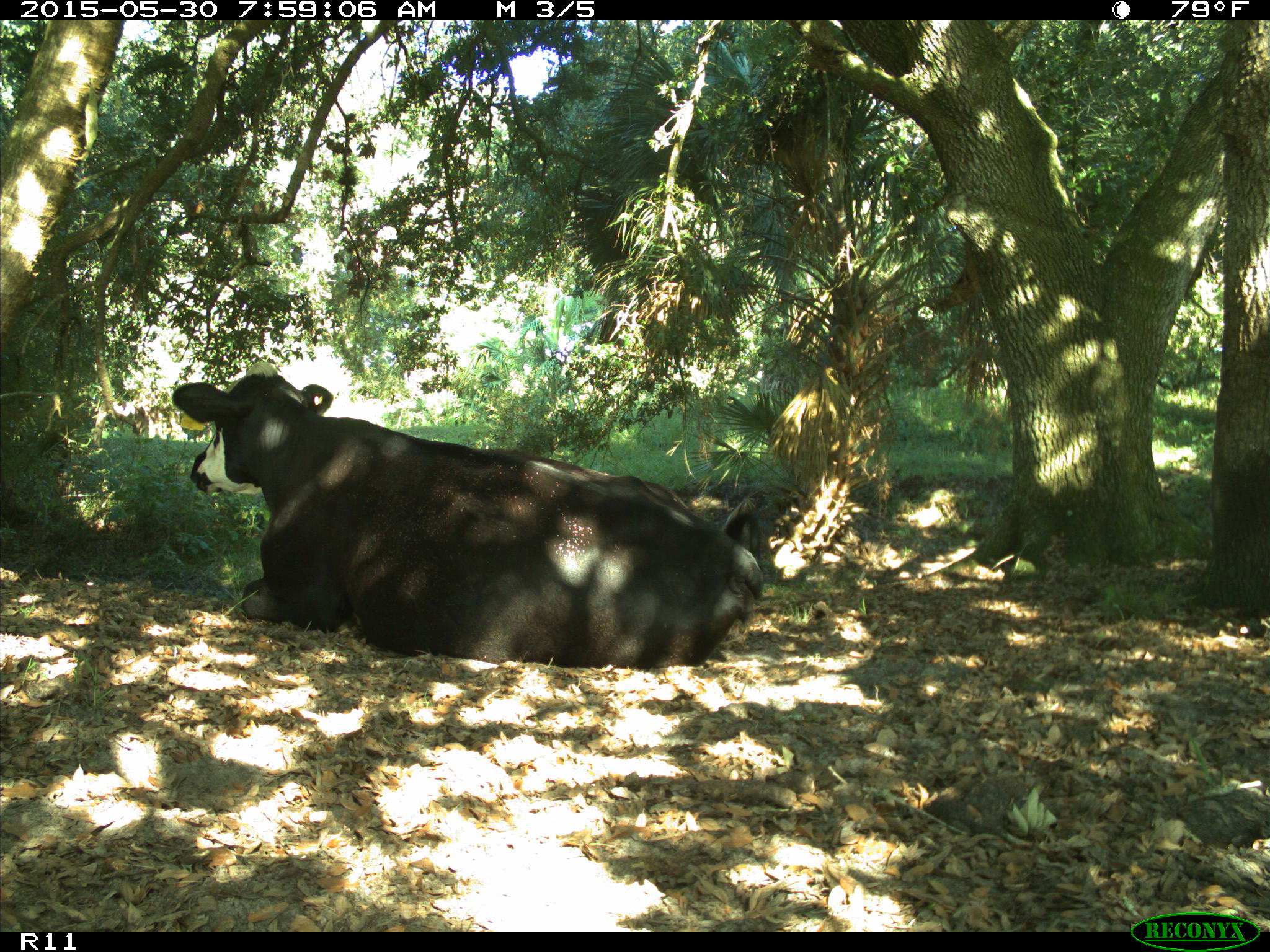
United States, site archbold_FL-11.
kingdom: Animalia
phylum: Chordata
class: Mammalia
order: Artiodactyla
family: Bovidae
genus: Bos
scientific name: Bos taurus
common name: domestic cow